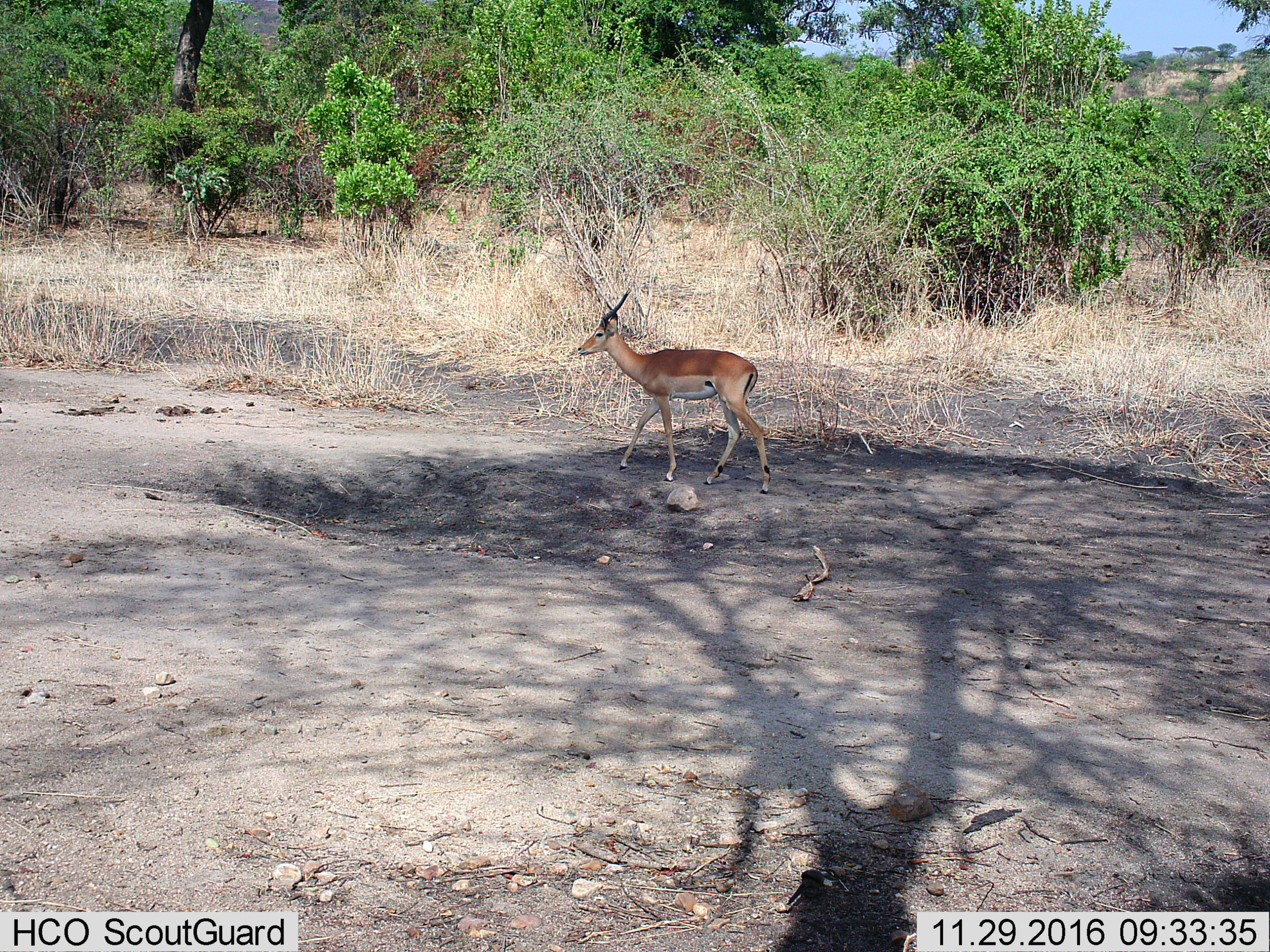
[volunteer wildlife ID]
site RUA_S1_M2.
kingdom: Animalia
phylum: Chordata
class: Mammalia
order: Artiodactyla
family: Bovidae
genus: Aepyceros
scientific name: Aepyceros melampus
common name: impala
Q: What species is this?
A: Impala (Aepyceros melampus).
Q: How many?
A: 1.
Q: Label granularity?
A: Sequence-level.